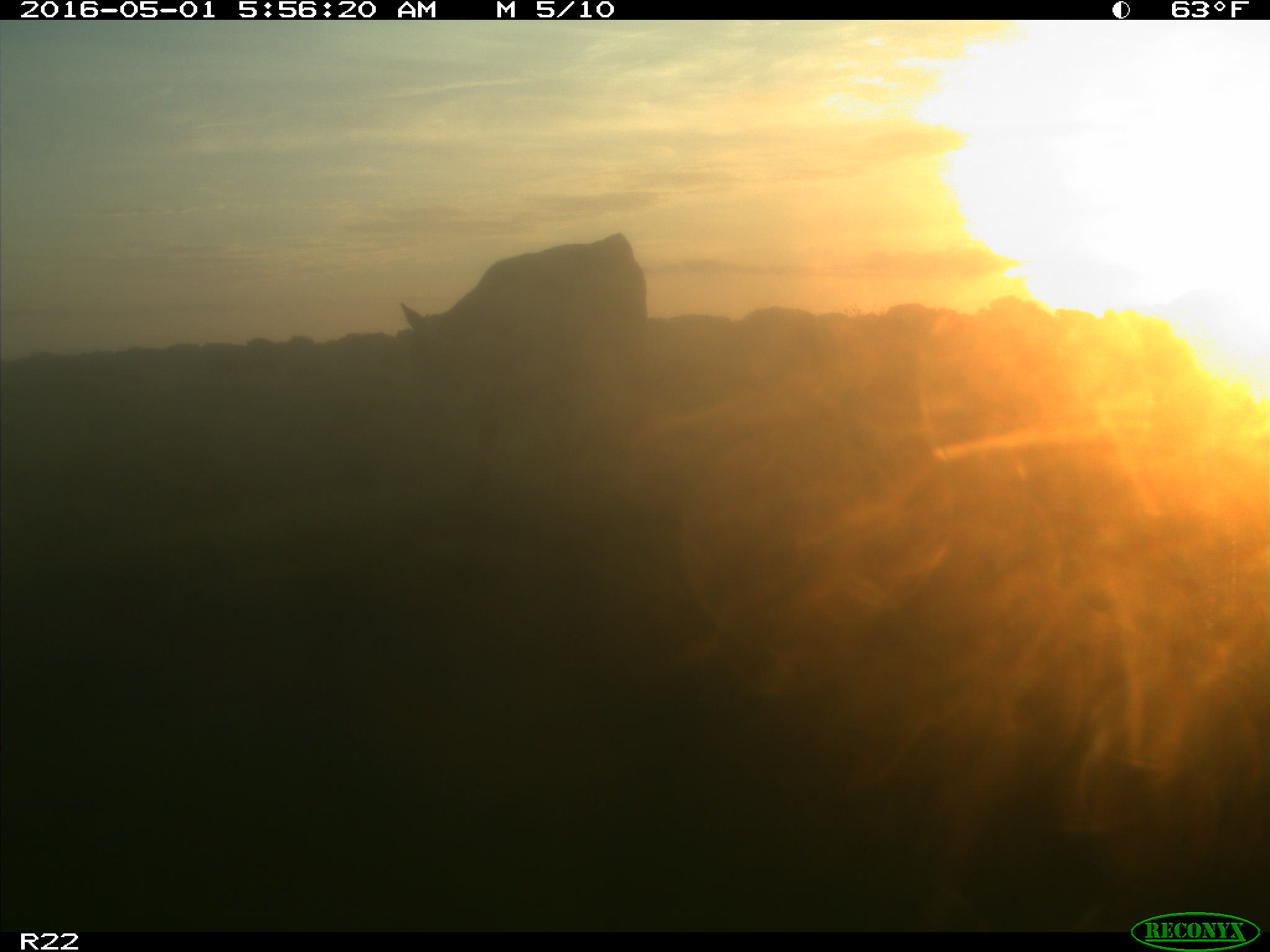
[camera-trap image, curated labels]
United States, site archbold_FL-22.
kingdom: Animalia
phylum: Chordata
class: Mammalia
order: Artiodactyla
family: Bovidae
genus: Bos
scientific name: Bos taurus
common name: domestic cow